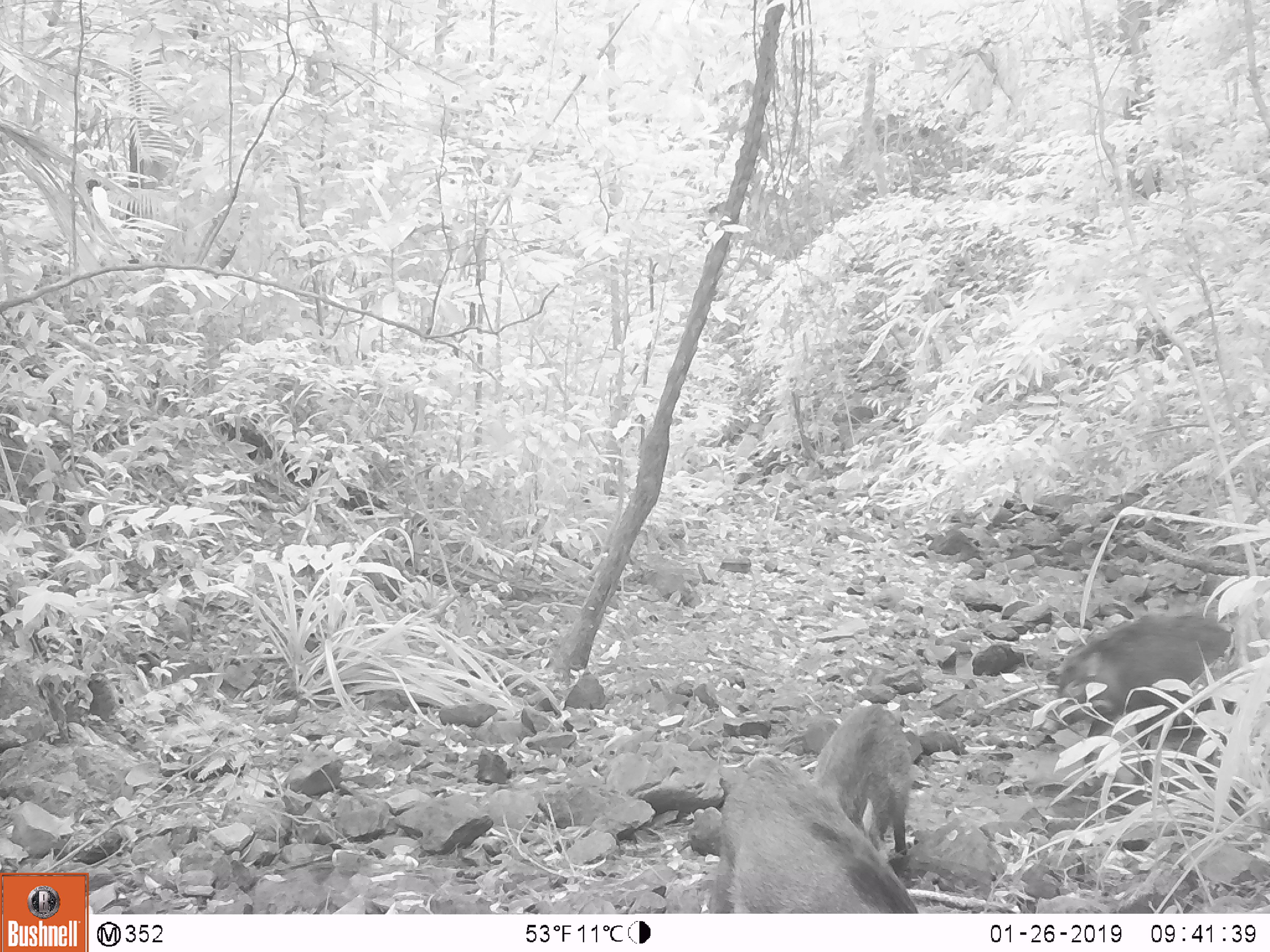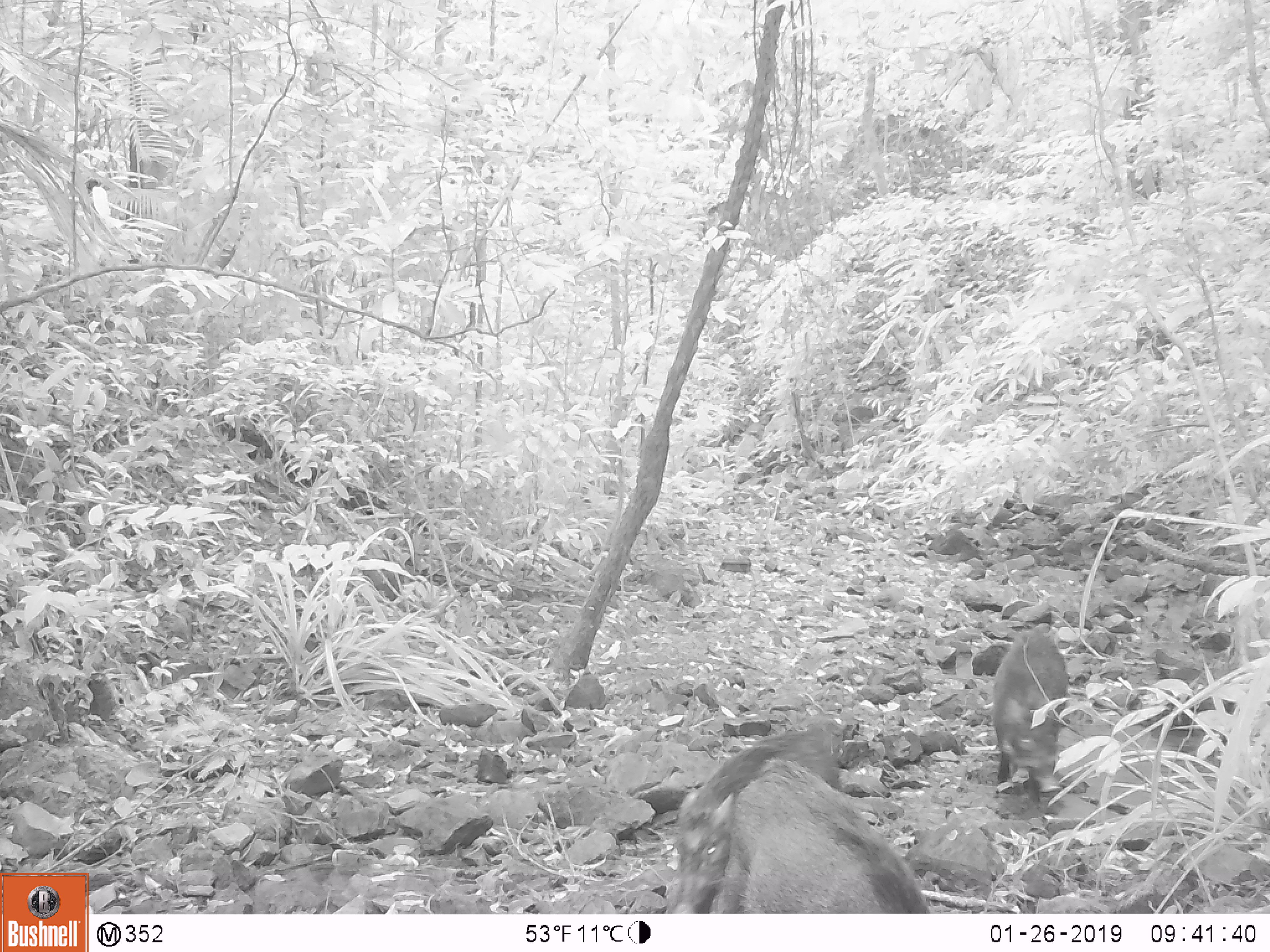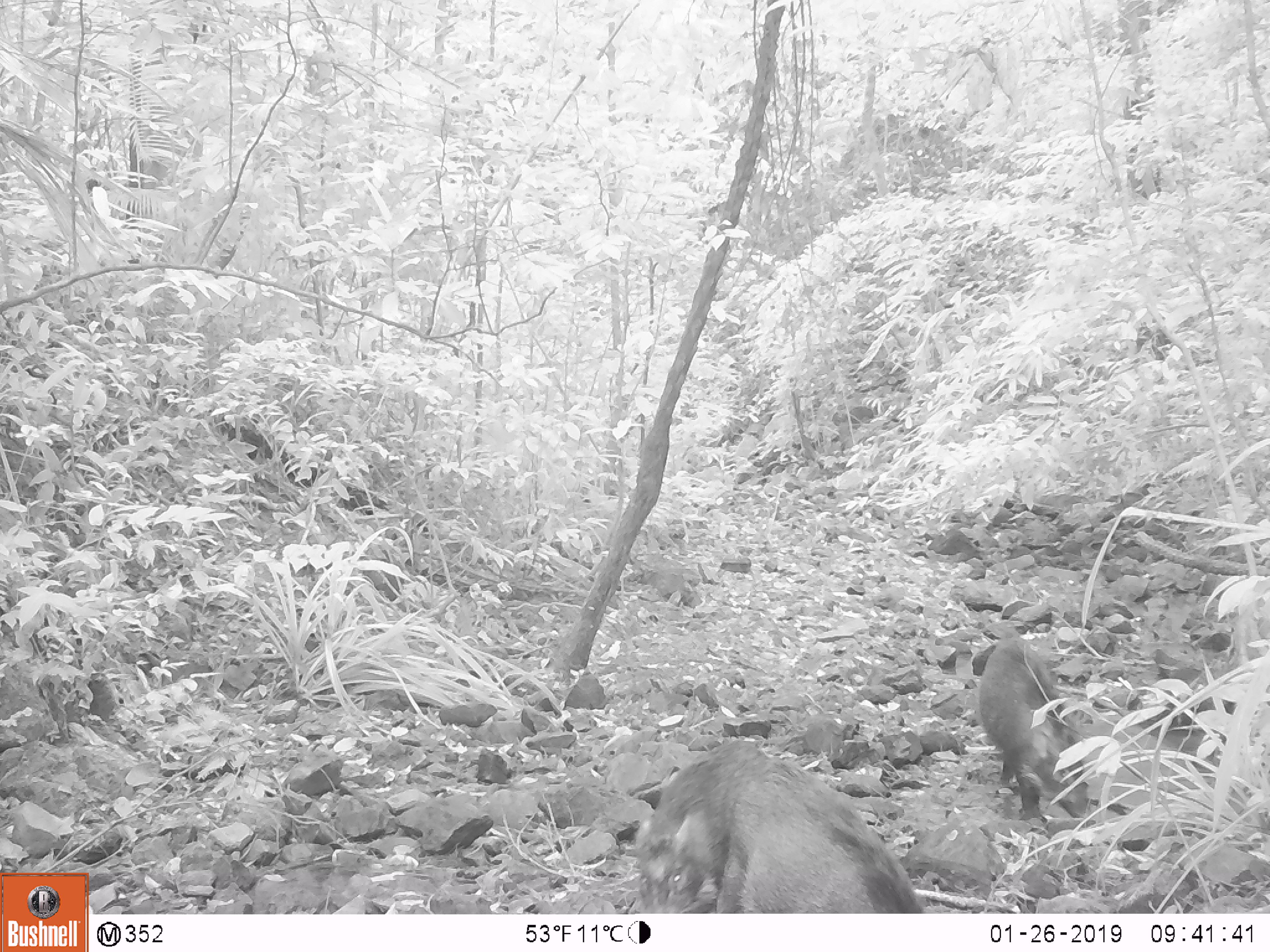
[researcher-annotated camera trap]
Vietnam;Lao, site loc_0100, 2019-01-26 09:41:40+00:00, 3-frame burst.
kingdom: Animalia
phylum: Chordata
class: Mammalia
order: Artiodactyla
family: Suidae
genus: Sus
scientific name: Sus scrofa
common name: eurasian wild pig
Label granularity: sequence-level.